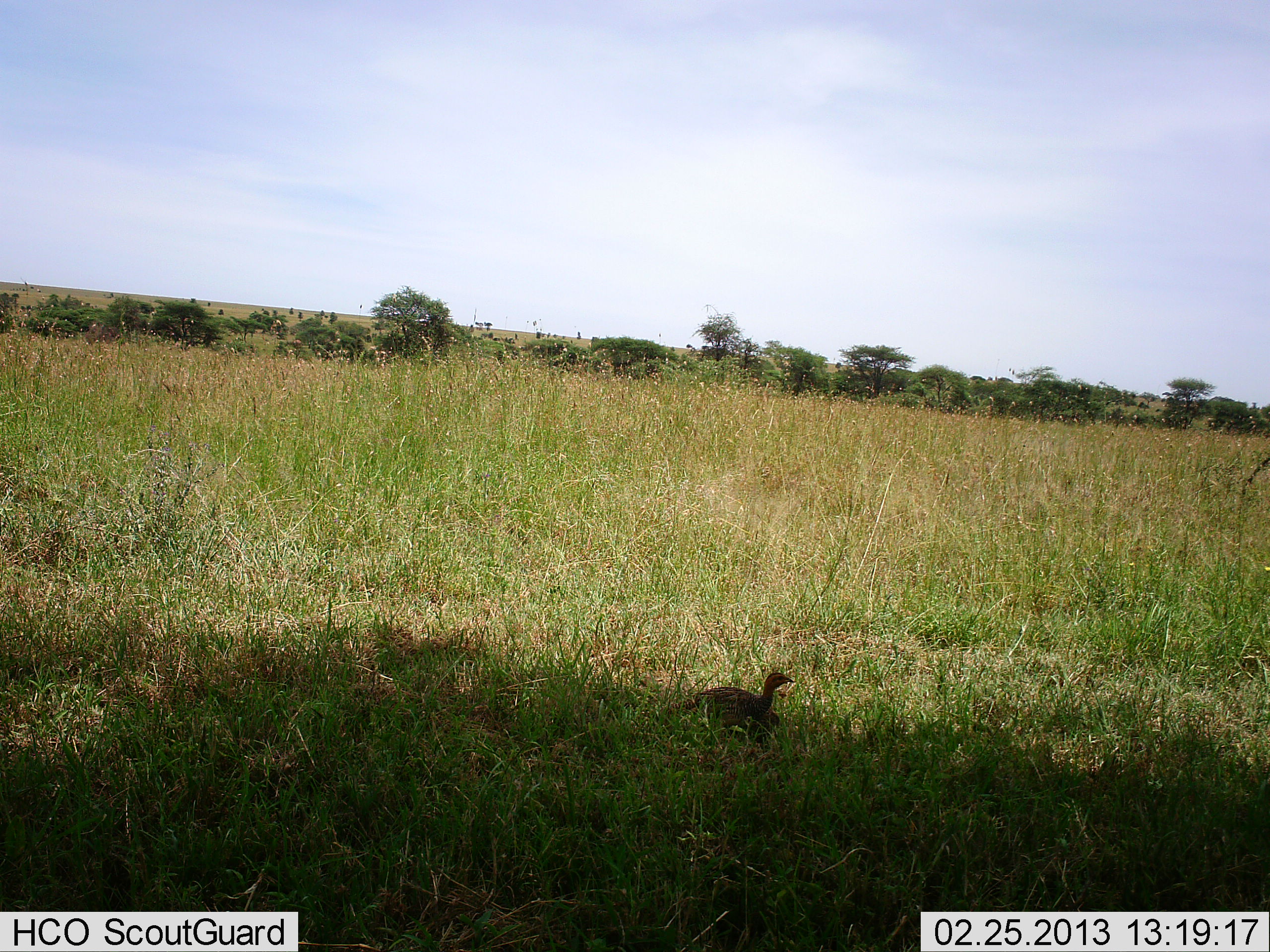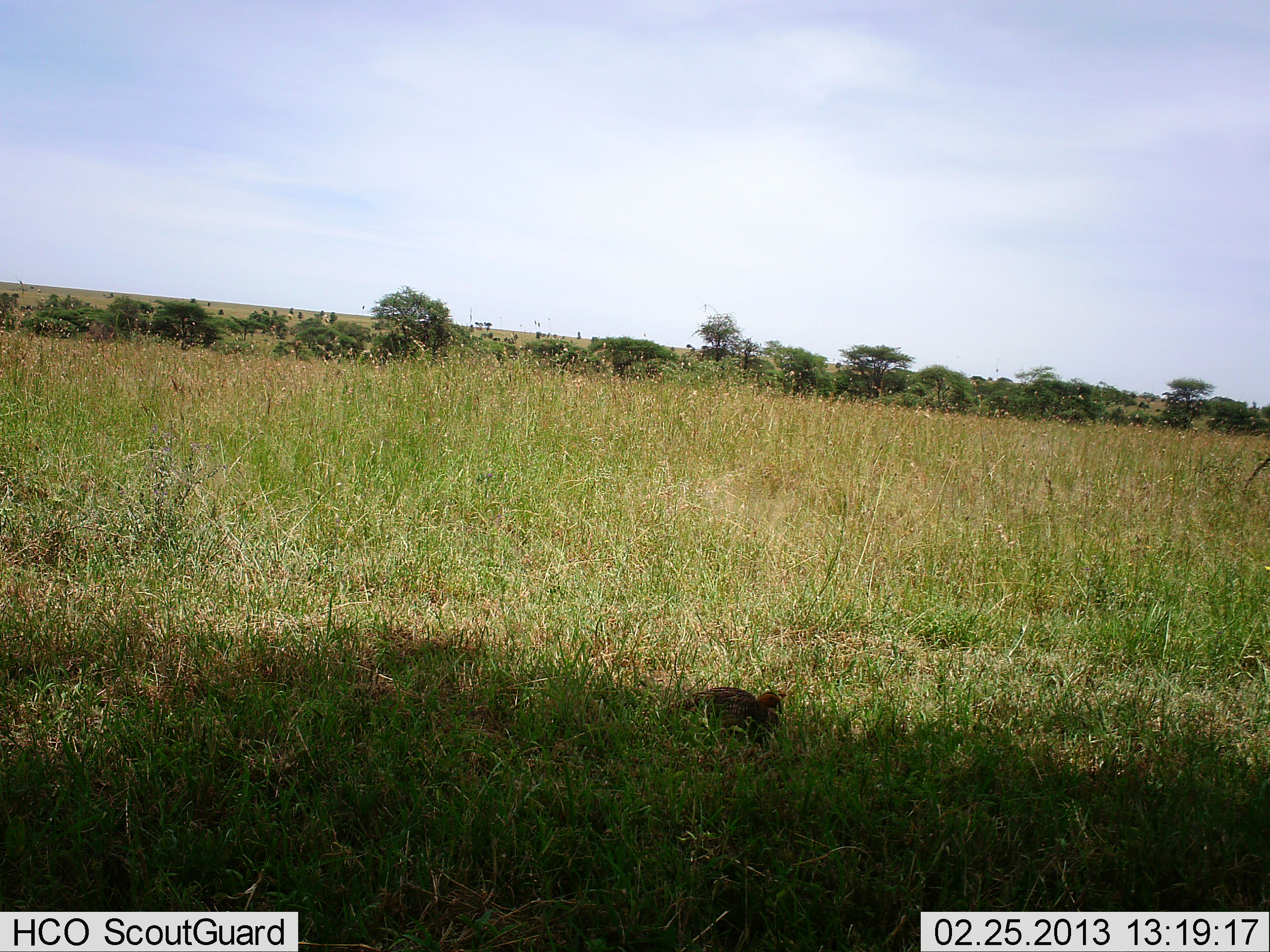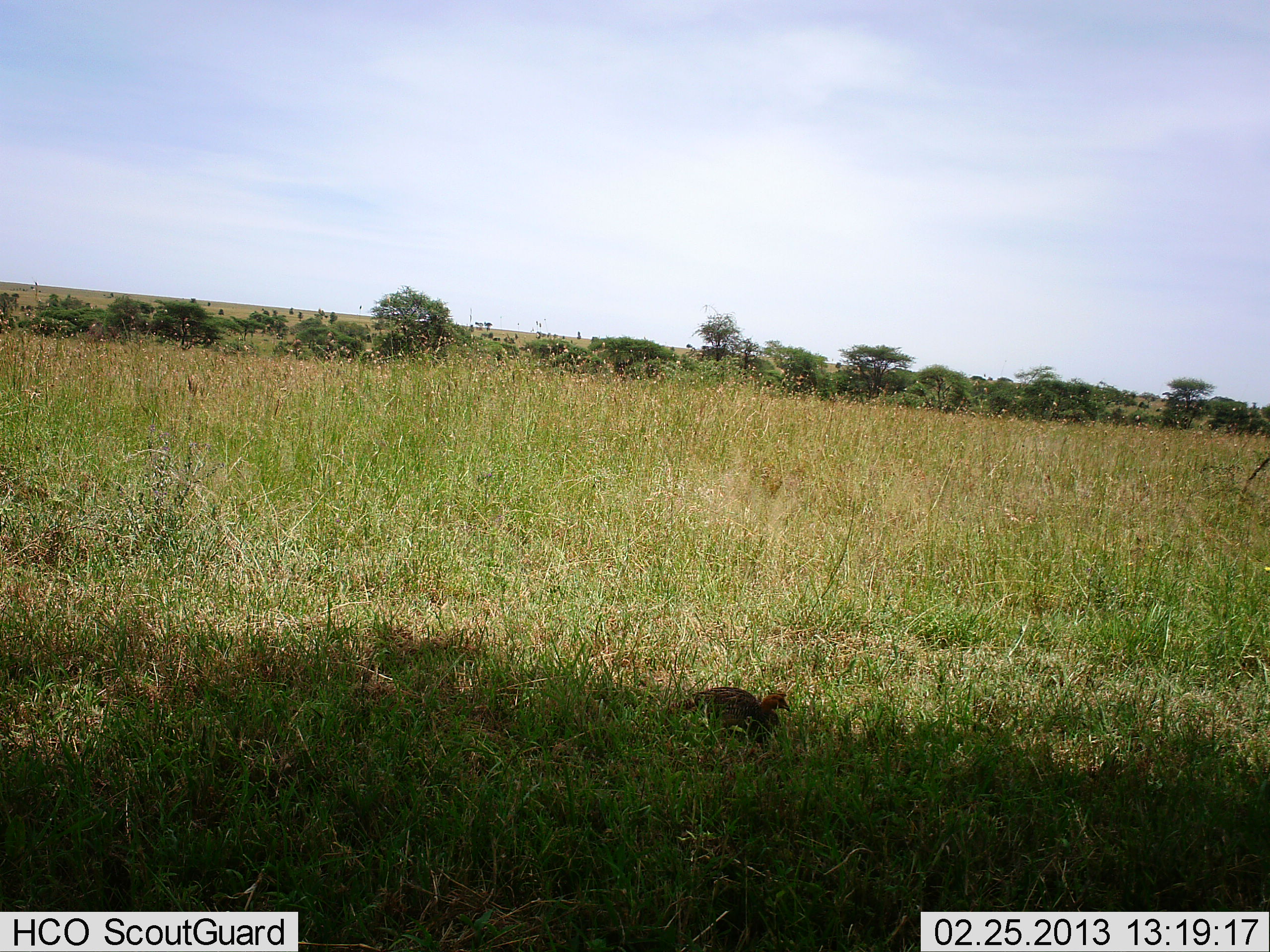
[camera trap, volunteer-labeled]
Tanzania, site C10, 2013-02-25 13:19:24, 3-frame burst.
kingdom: Animalia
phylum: Chordata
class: Aves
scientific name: Aves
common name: bird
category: otherbird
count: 1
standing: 25%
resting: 71%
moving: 8%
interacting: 0%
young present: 0%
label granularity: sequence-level